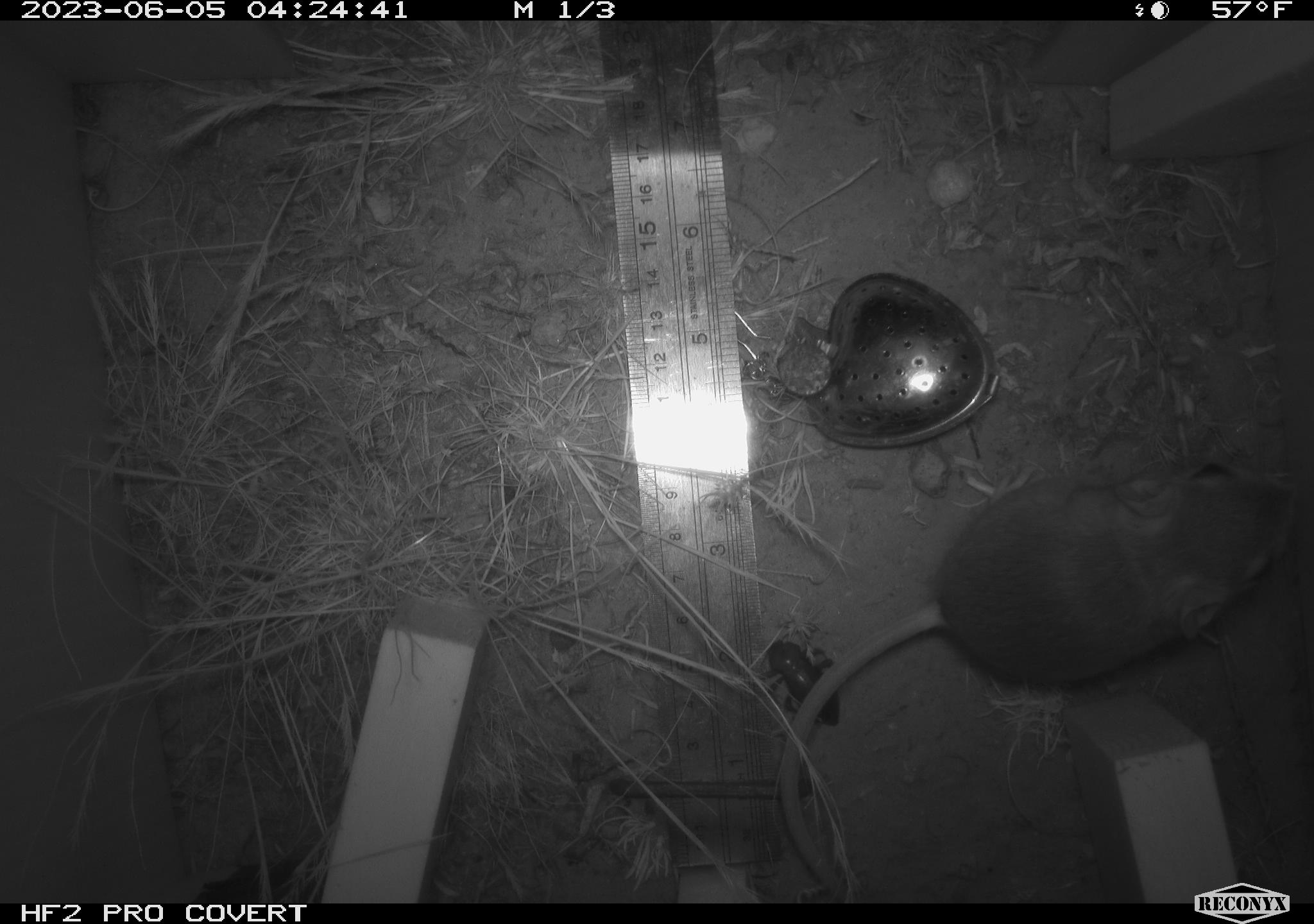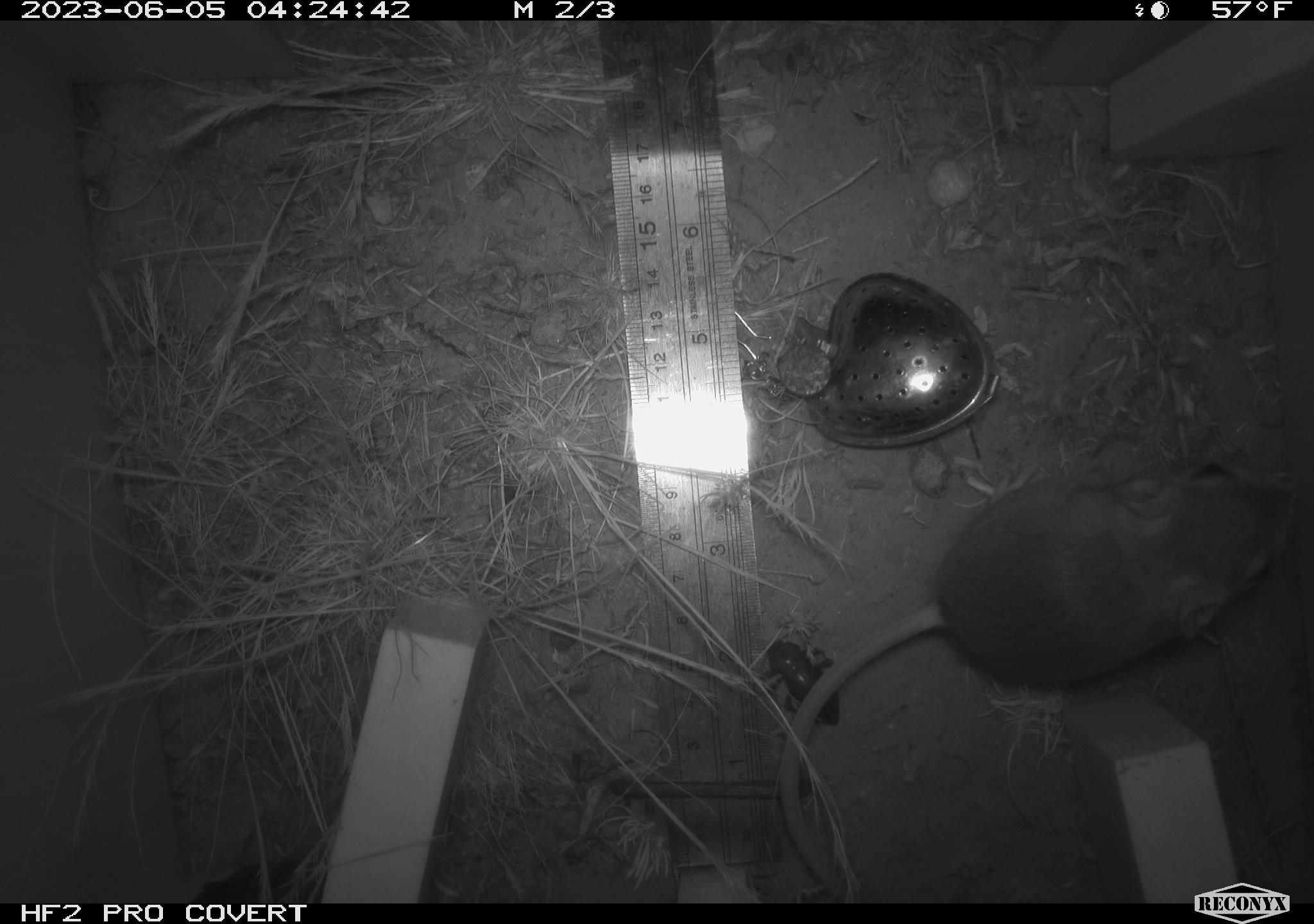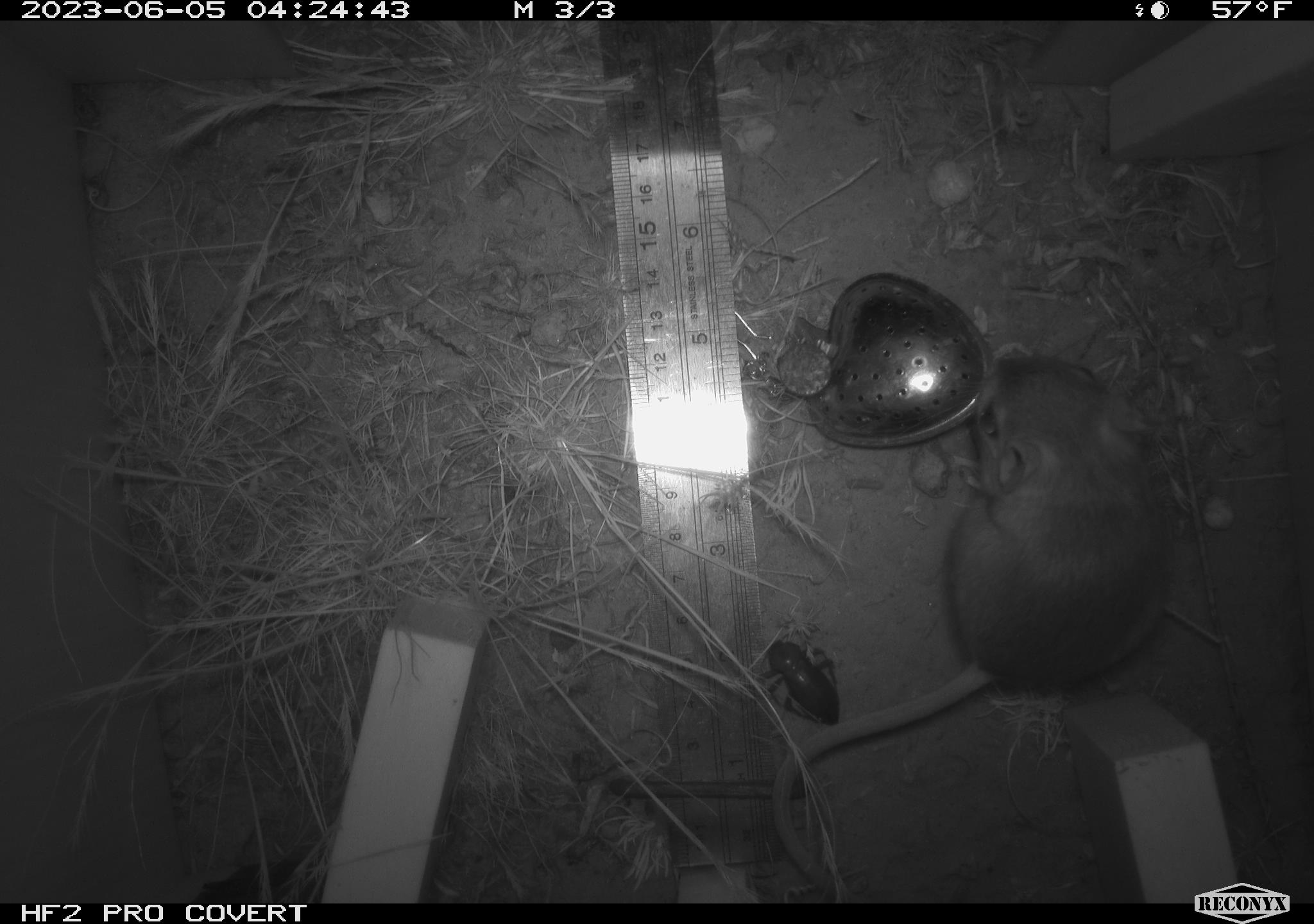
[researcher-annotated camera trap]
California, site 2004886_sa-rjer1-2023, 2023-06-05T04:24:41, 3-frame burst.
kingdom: Animalia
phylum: Arthropoda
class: Insecta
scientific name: Insecta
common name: insect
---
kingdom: Animalia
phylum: Chordata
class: Mammalia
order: Rodentia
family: Heteromyidae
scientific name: Heteromyidae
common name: kangaroo rats and pocket mice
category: heteromyidae family